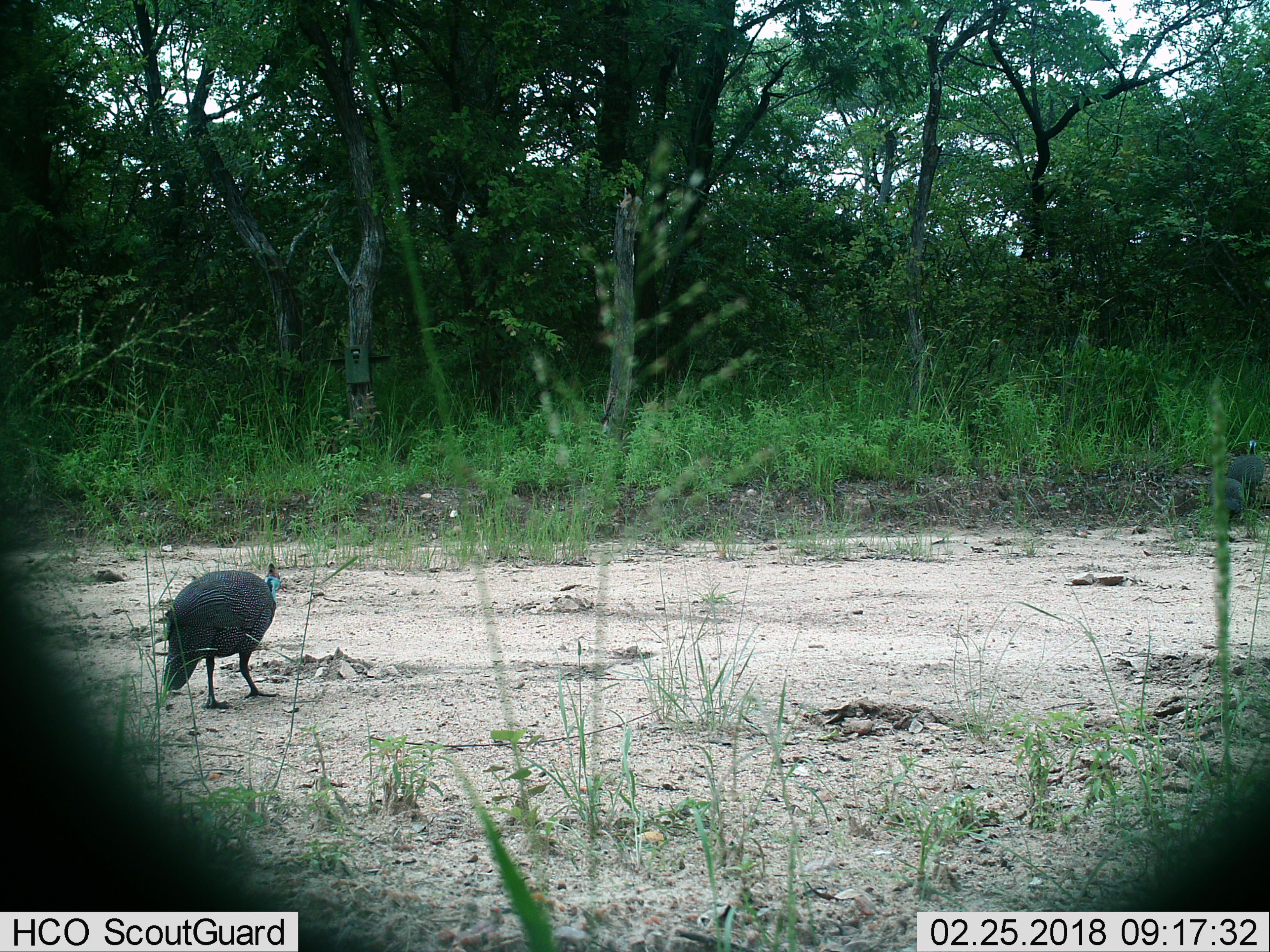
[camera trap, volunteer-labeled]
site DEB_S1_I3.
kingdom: Animalia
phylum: Chordata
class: Aves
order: Galliformes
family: Numididae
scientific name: Numididae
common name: guineafowl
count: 1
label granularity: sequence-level